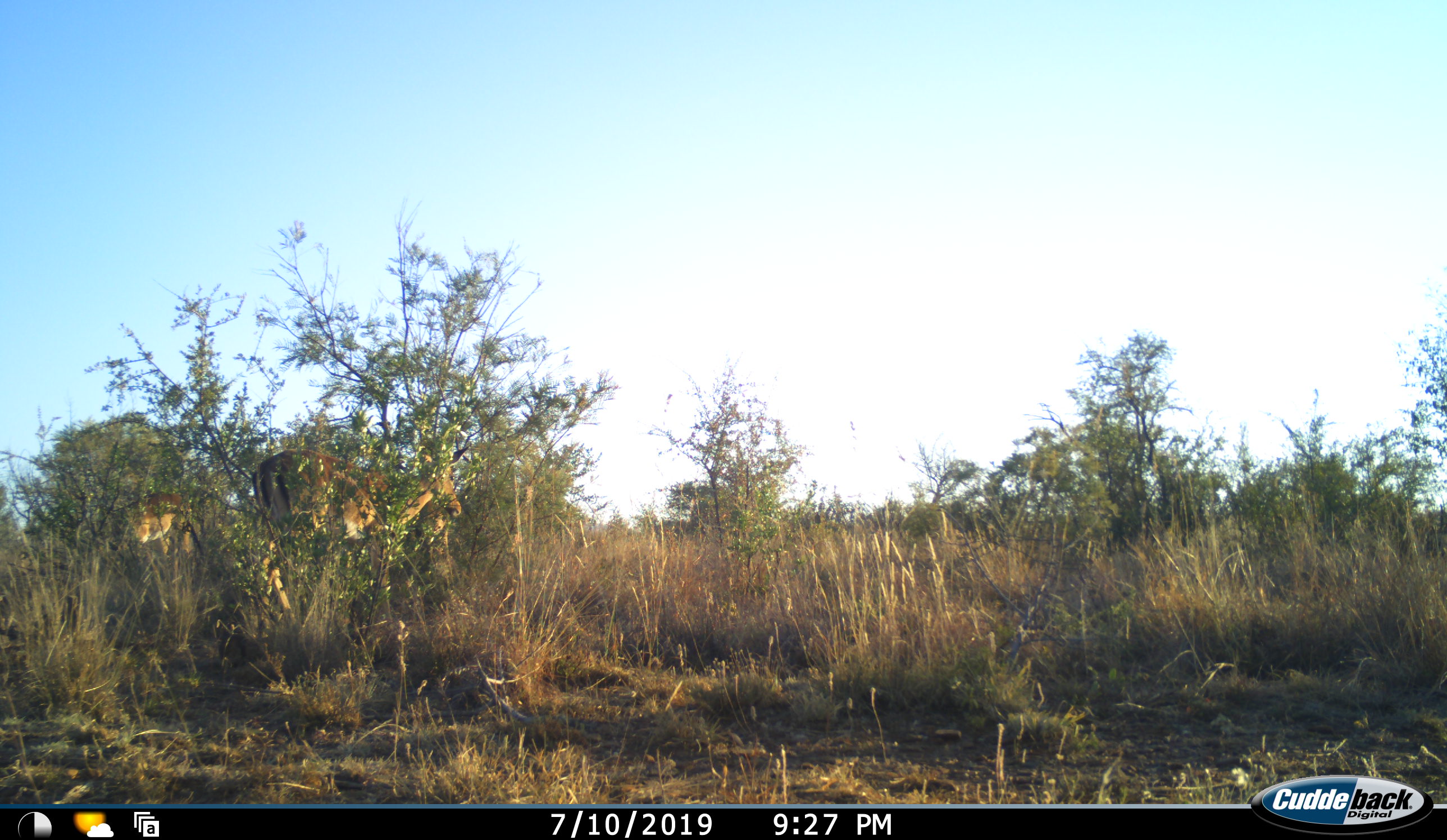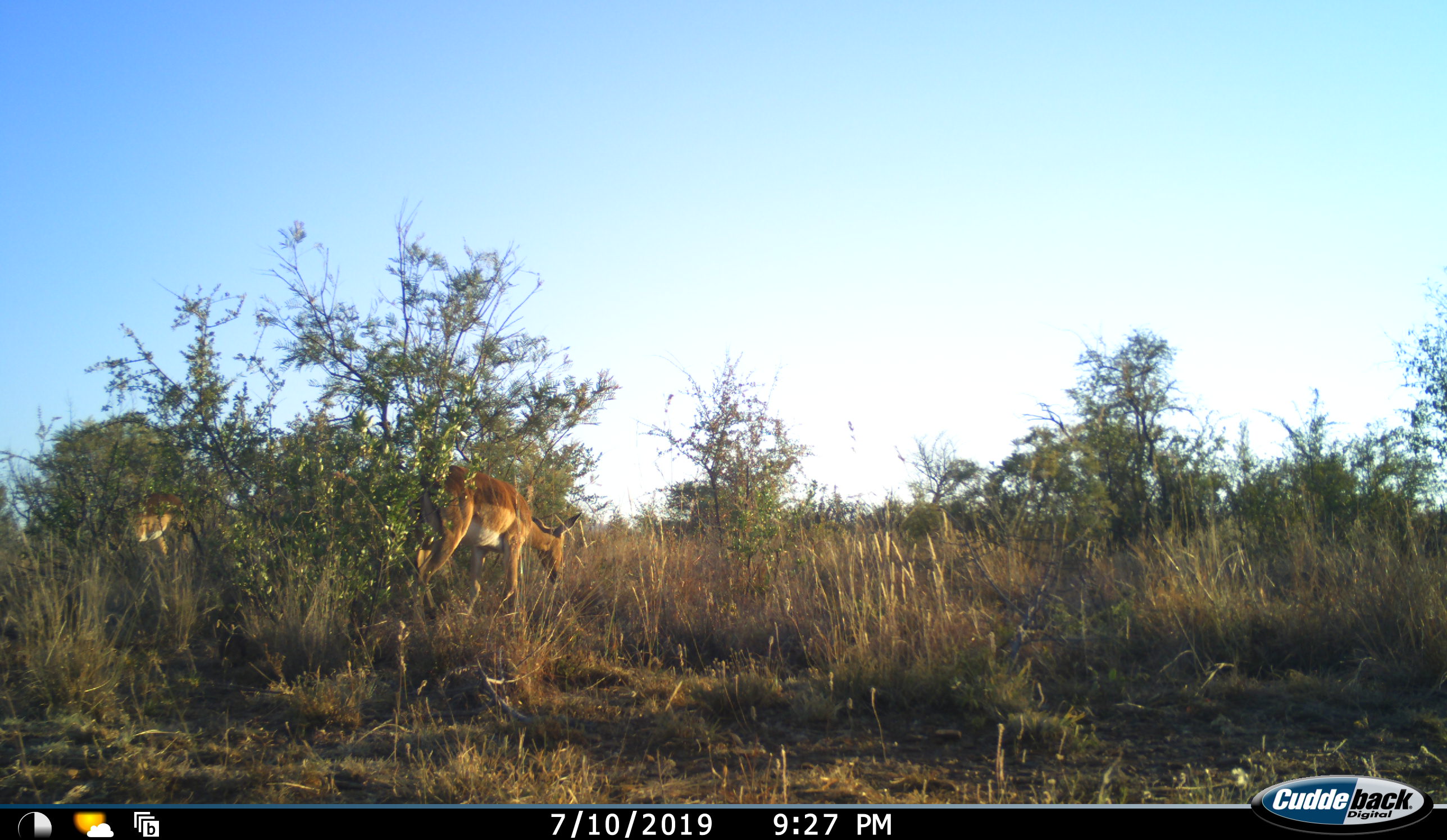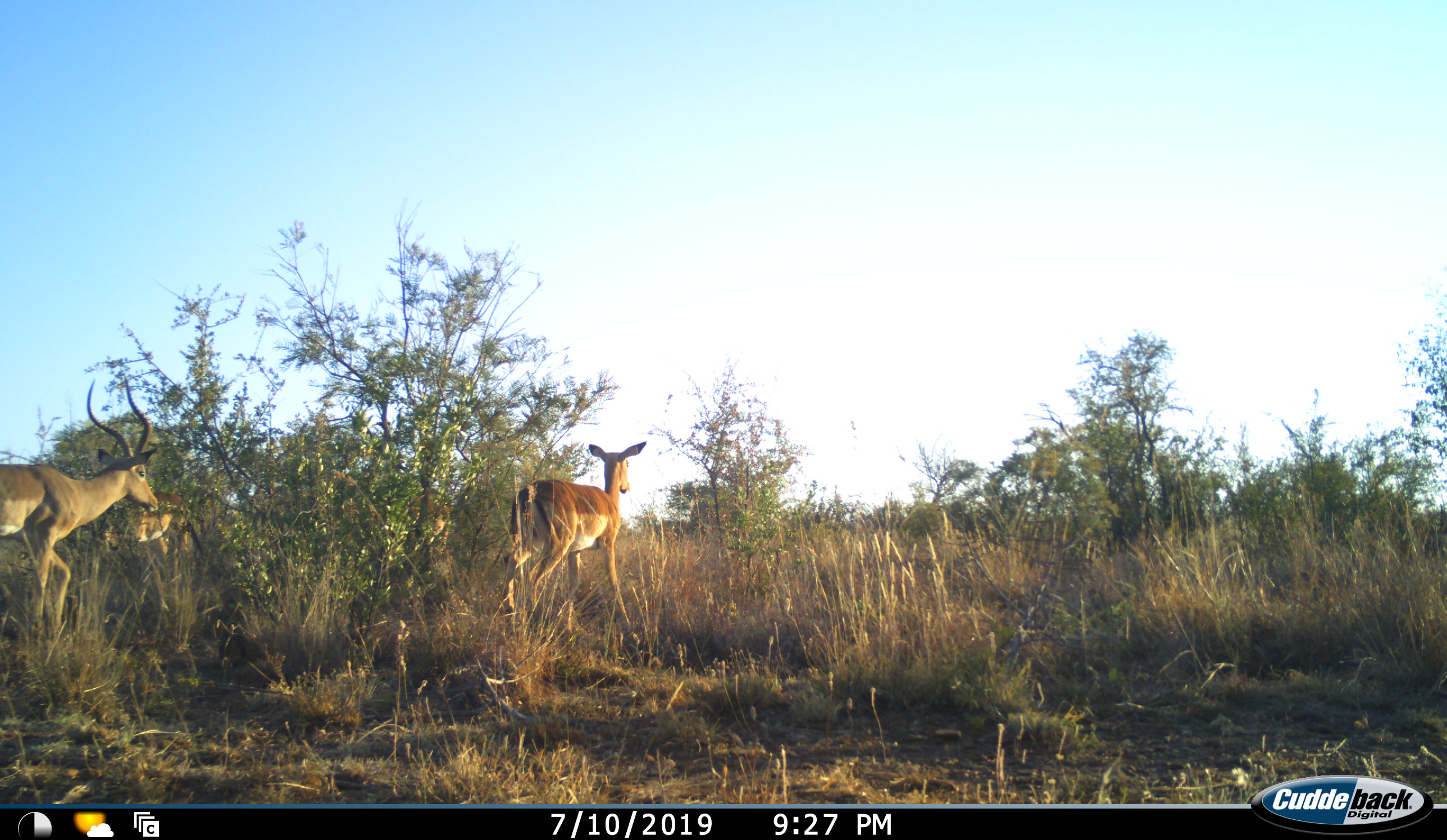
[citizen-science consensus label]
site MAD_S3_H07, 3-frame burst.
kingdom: Animalia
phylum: Chordata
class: Mammalia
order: Artiodactyla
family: Bovidae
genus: Aepyceros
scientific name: Aepyceros melampus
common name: impala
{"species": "impala (Aepyceros melampus)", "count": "3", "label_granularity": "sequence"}